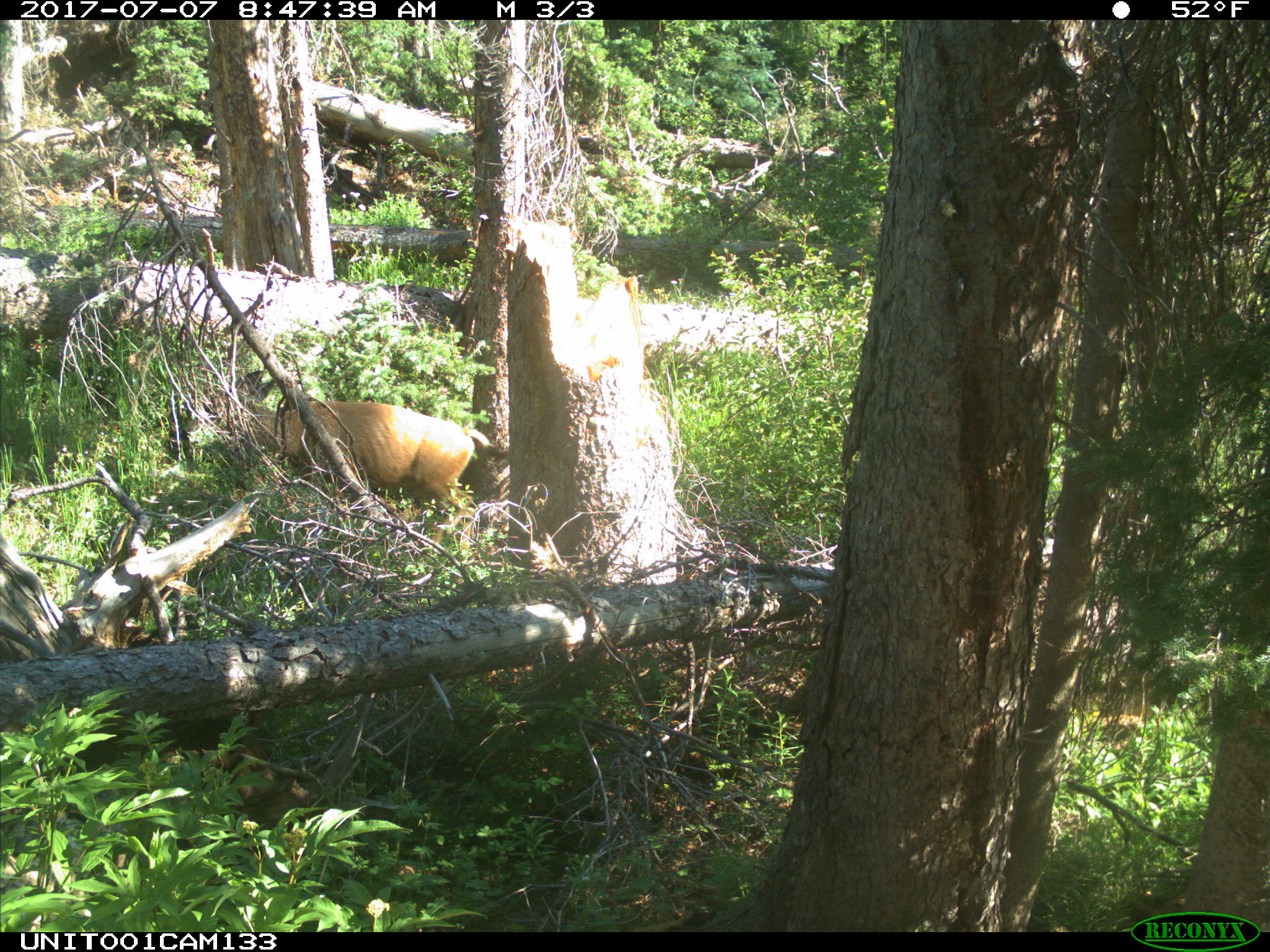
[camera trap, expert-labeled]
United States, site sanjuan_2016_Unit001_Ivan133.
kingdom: Animalia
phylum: Chordata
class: Mammalia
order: Artiodactyla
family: Cervidae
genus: Odocoileus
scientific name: Odocoileus hemionus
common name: mule deer